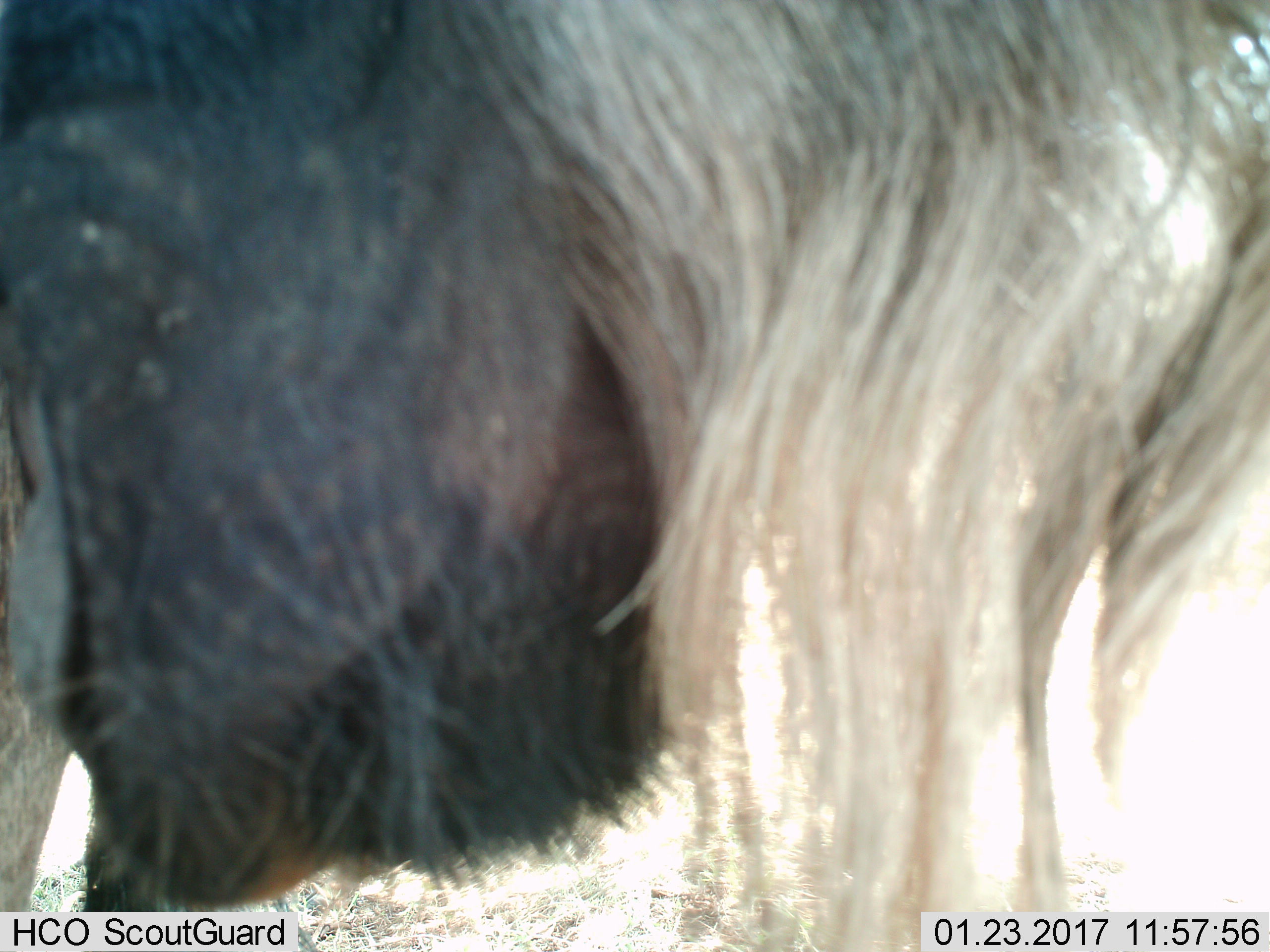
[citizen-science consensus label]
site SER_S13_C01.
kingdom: Animalia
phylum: Chordata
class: Mammalia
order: Artiodactyla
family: Bovidae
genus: Connochaetes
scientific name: Connochaetes taurinus taurinus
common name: blue wildebeest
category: wildebeestblue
Wildebeestblue (blue wildebeest) (Connochaetes taurinus taurinus), count 1. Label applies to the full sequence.